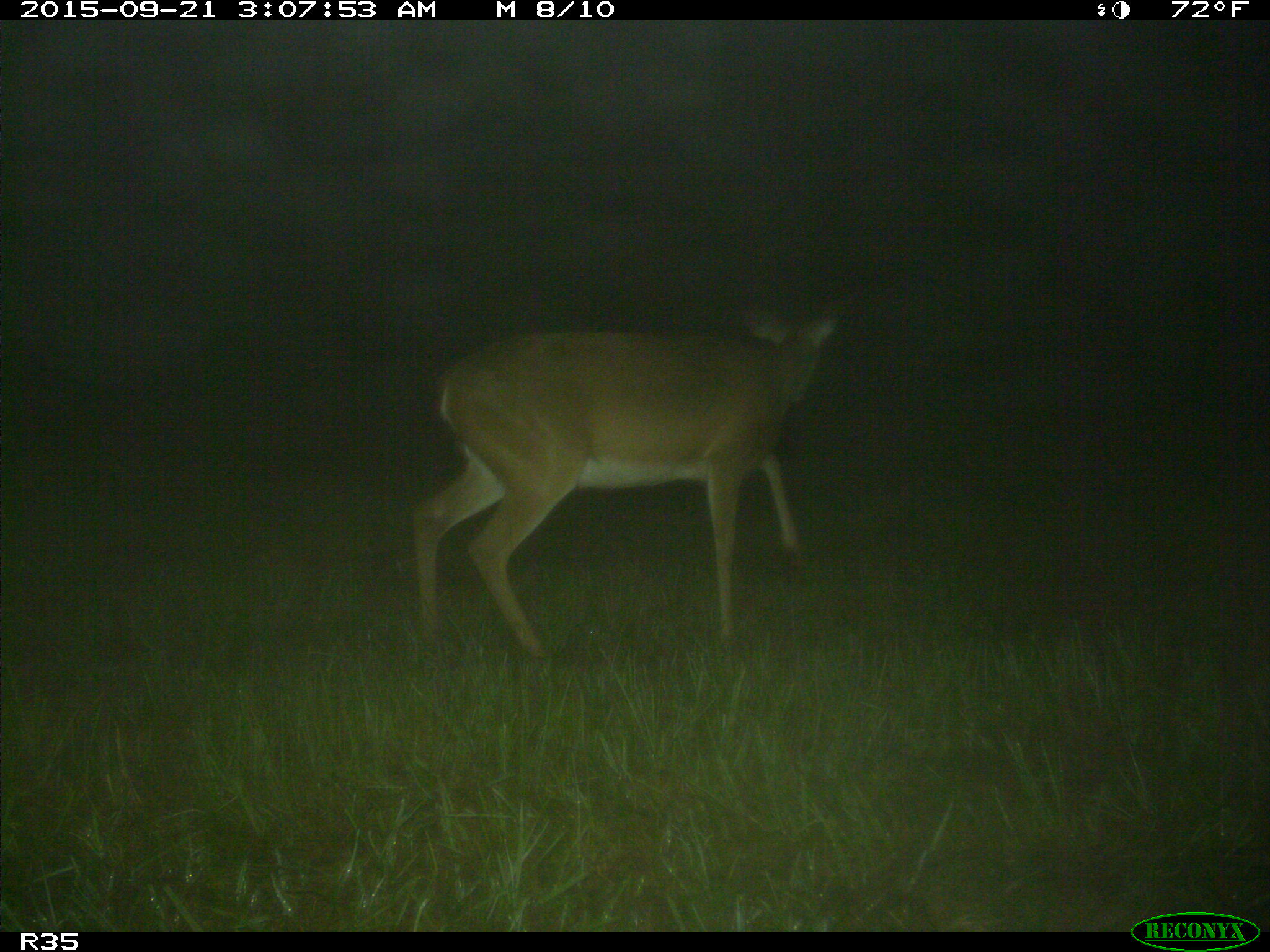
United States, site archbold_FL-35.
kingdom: Animalia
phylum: Chordata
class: Mammalia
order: Artiodactyla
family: Cervidae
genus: Odocoileus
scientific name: Odocoileus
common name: deer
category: unidentified deer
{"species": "unidentified deer (deer) (Odocoileus)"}